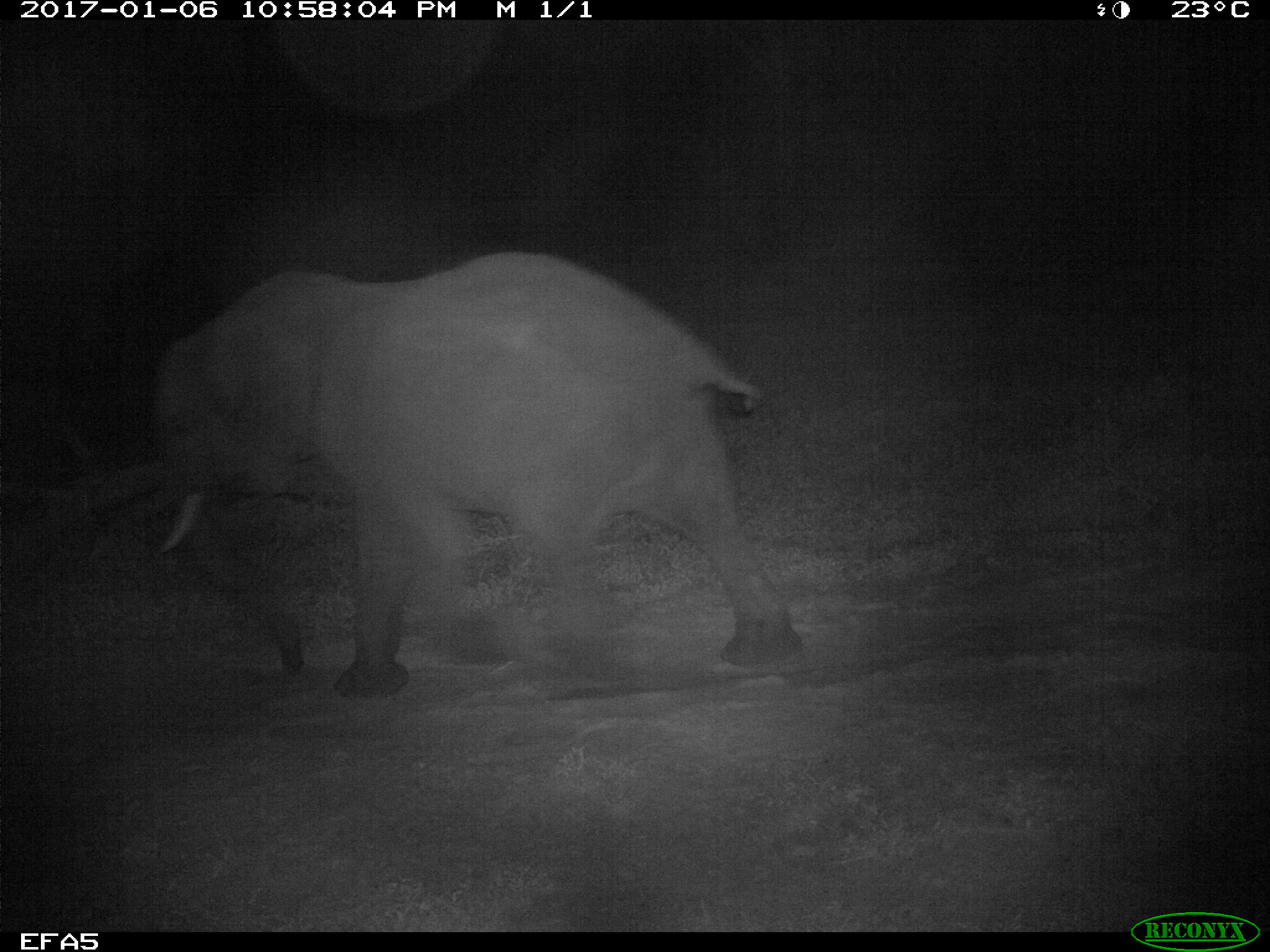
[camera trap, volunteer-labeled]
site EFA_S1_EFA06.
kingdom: Animalia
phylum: Chordata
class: Mammalia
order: Proboscidea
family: Elephantidae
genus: Loxodonta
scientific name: Loxodonta africana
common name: african bush elephant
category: elephant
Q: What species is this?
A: Elephant (african bush elephant) (Loxodonta africana).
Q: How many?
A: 1.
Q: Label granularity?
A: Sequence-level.